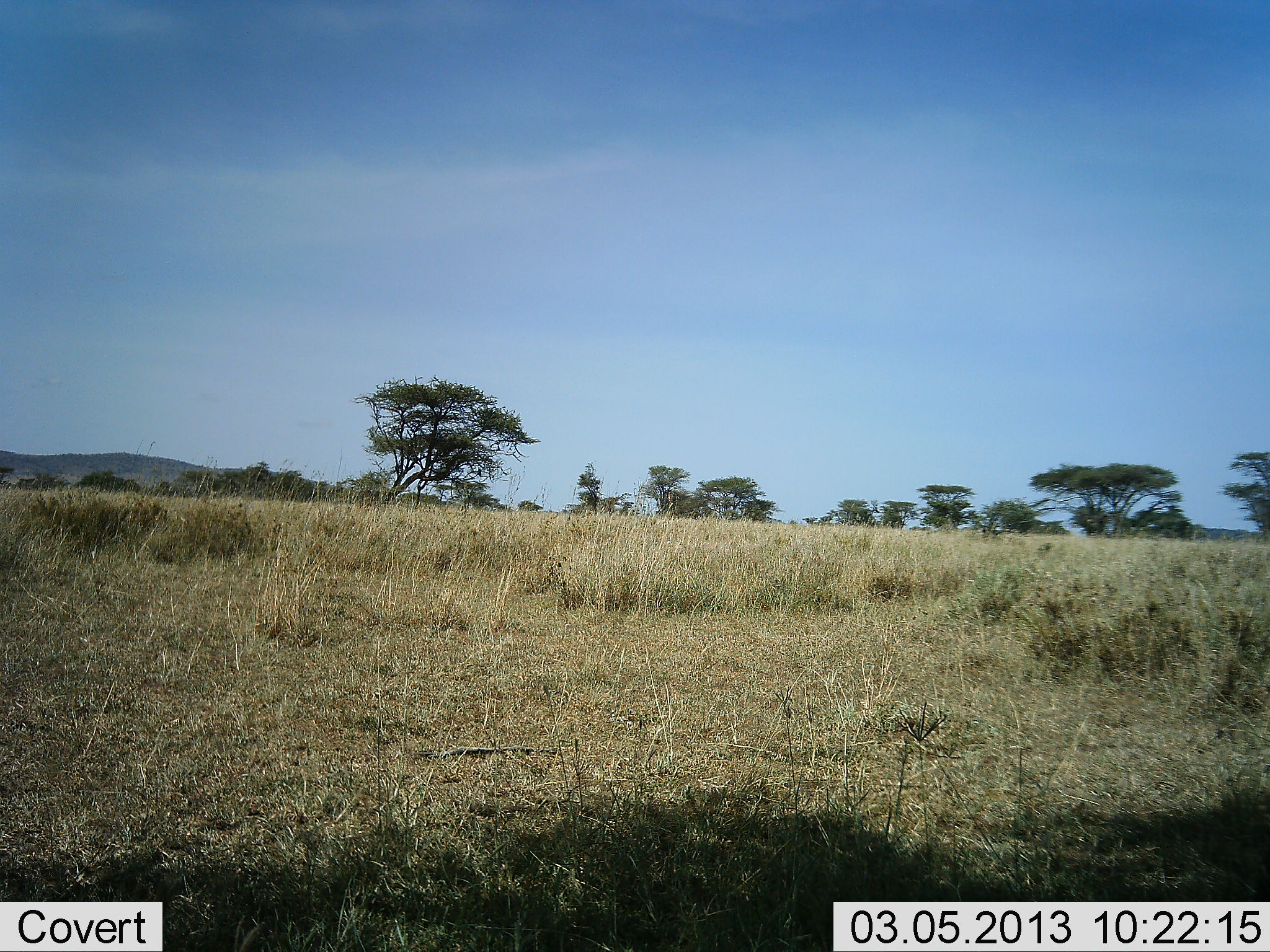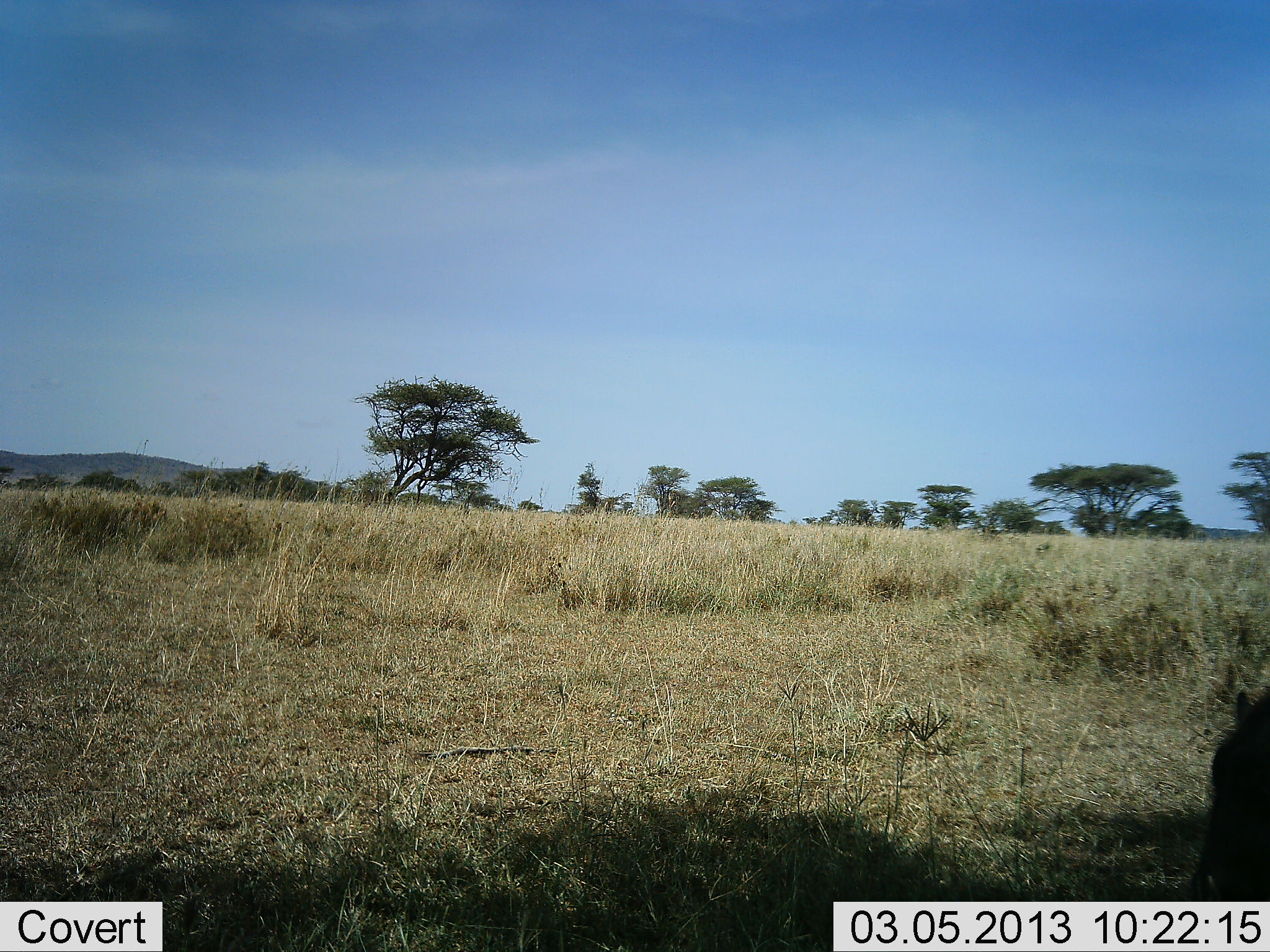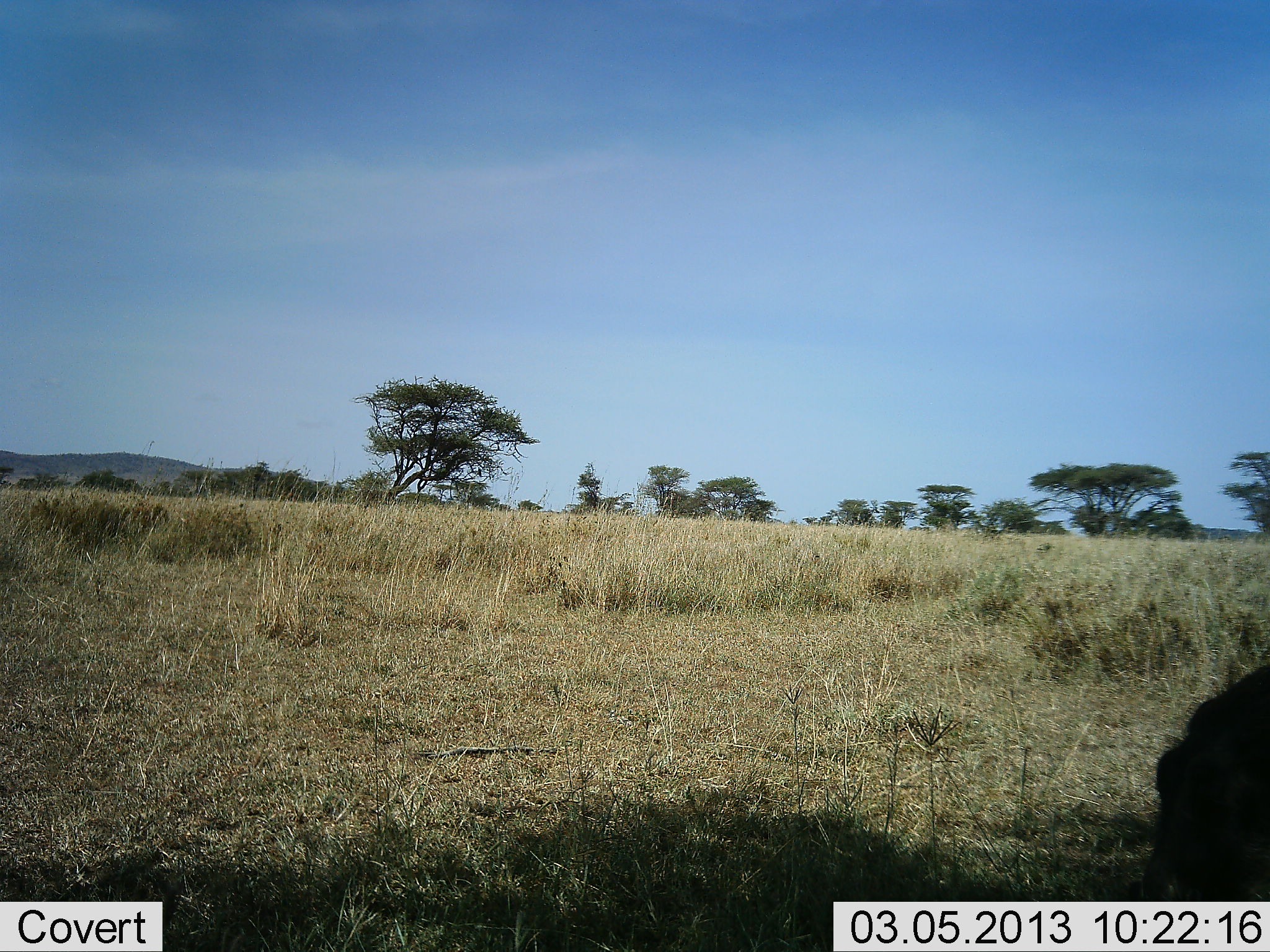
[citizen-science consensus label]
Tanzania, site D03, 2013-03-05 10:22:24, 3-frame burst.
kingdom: Animalia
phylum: Chordata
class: Mammalia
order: Artiodactyla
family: Suidae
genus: Phacochoerus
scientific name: Phacochoerus africanus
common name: warthog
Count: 1.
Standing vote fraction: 0%.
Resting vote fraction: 0%.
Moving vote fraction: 50%.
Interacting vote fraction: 0%.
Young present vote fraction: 0%.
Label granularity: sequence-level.